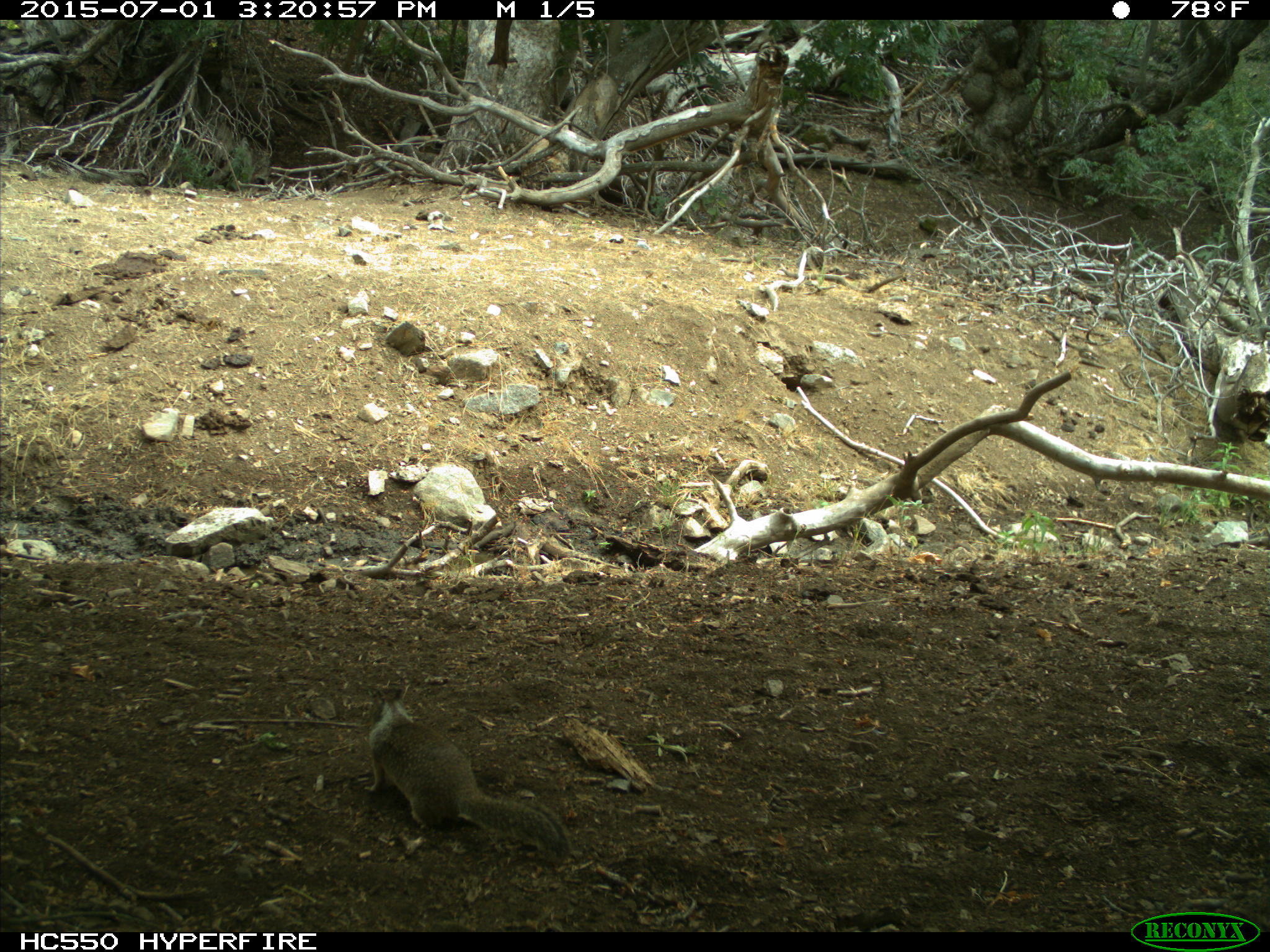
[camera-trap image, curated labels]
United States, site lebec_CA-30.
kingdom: Animalia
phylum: Chordata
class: Mammalia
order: Rodentia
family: Sciuridae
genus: Otospermophilus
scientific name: Otospermophilus beecheyi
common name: california ground squirrel